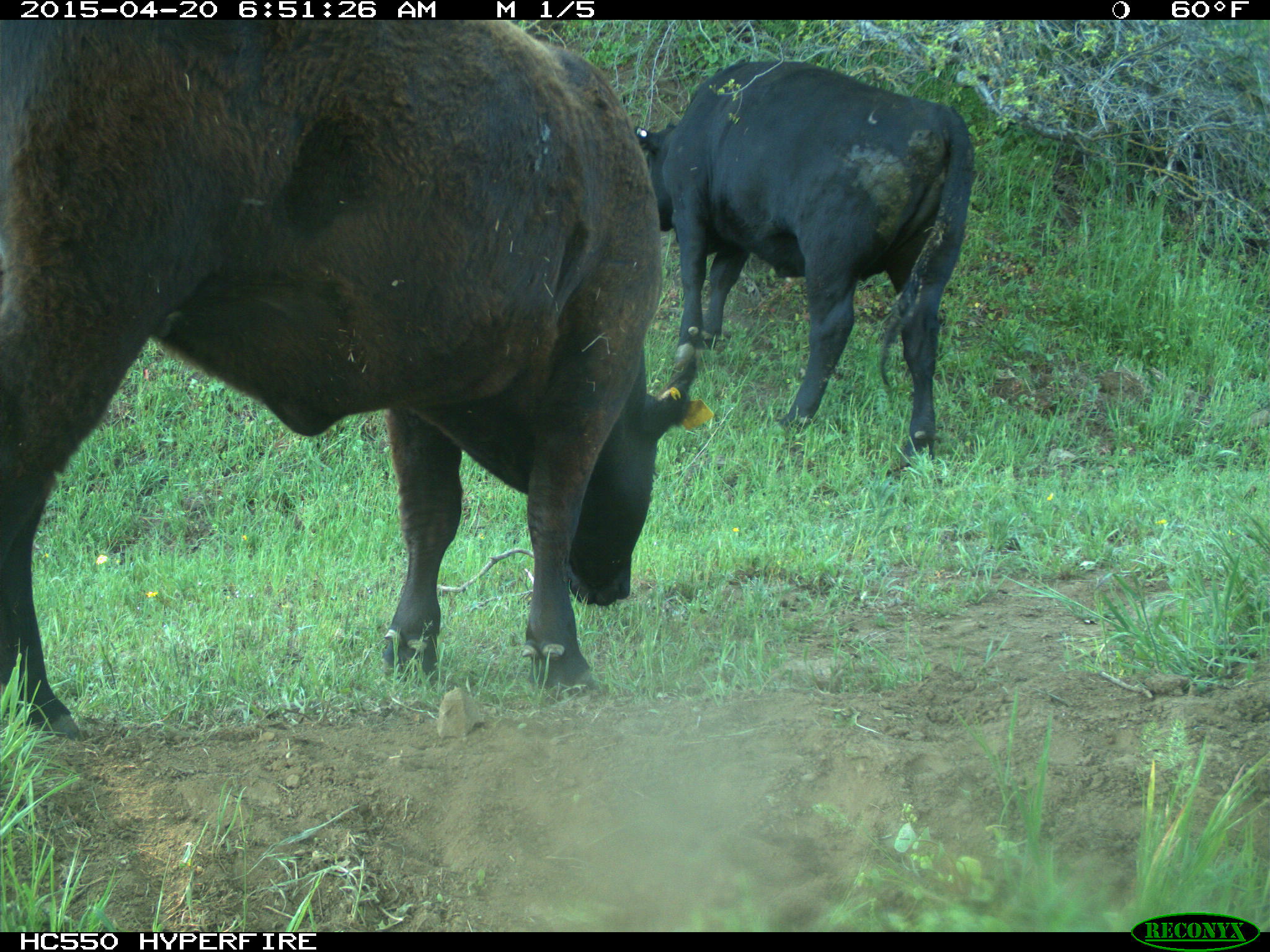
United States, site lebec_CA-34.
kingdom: Animalia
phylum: Chordata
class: Mammalia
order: Artiodactyla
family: Bovidae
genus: Bos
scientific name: Bos taurus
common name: domestic cow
Bos taurus (domestic cow).